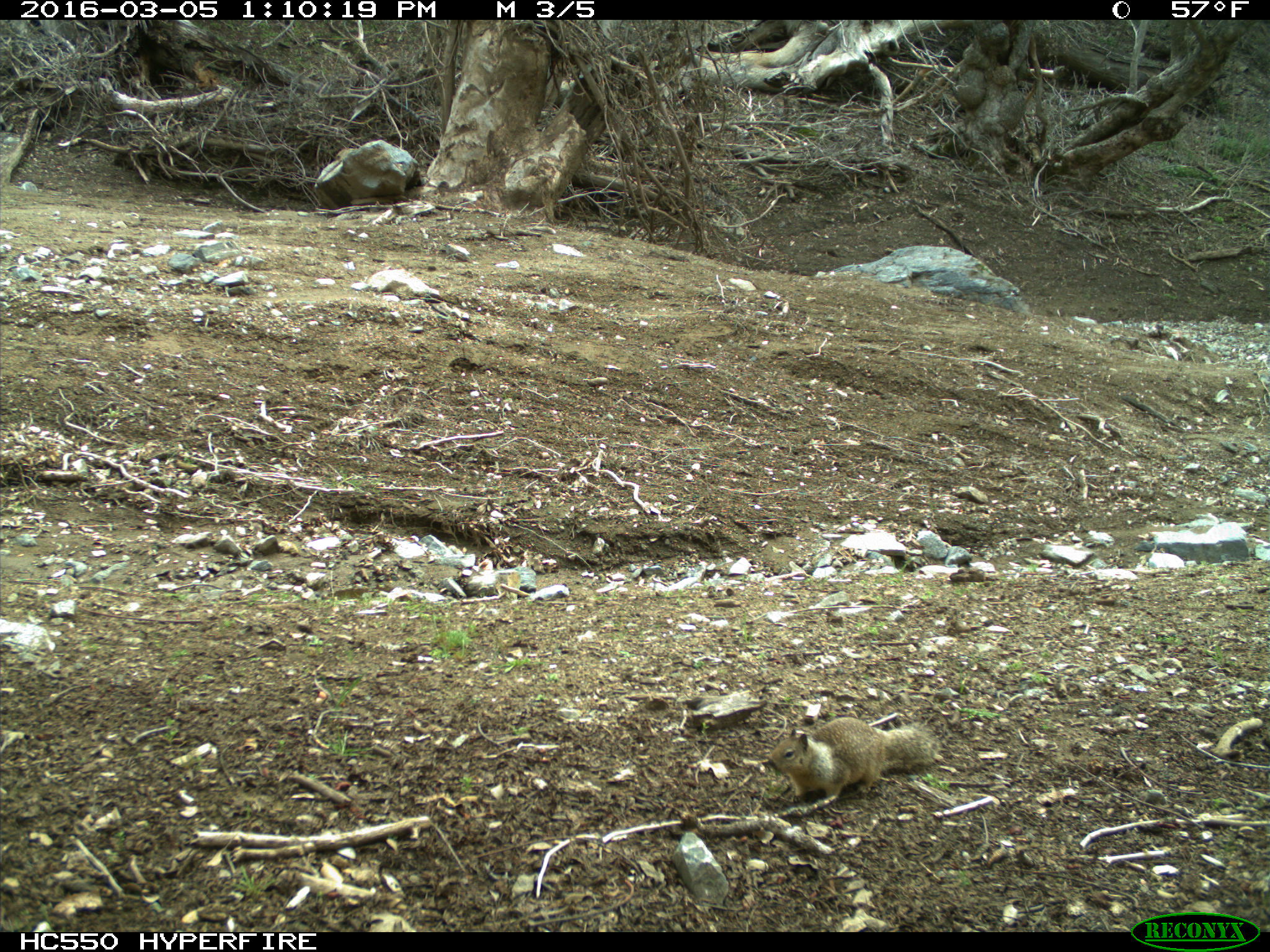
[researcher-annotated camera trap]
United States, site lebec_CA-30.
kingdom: Animalia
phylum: Chordata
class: Mammalia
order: Rodentia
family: Sciuridae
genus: Otospermophilus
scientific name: Otospermophilus beecheyi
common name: california ground squirrel